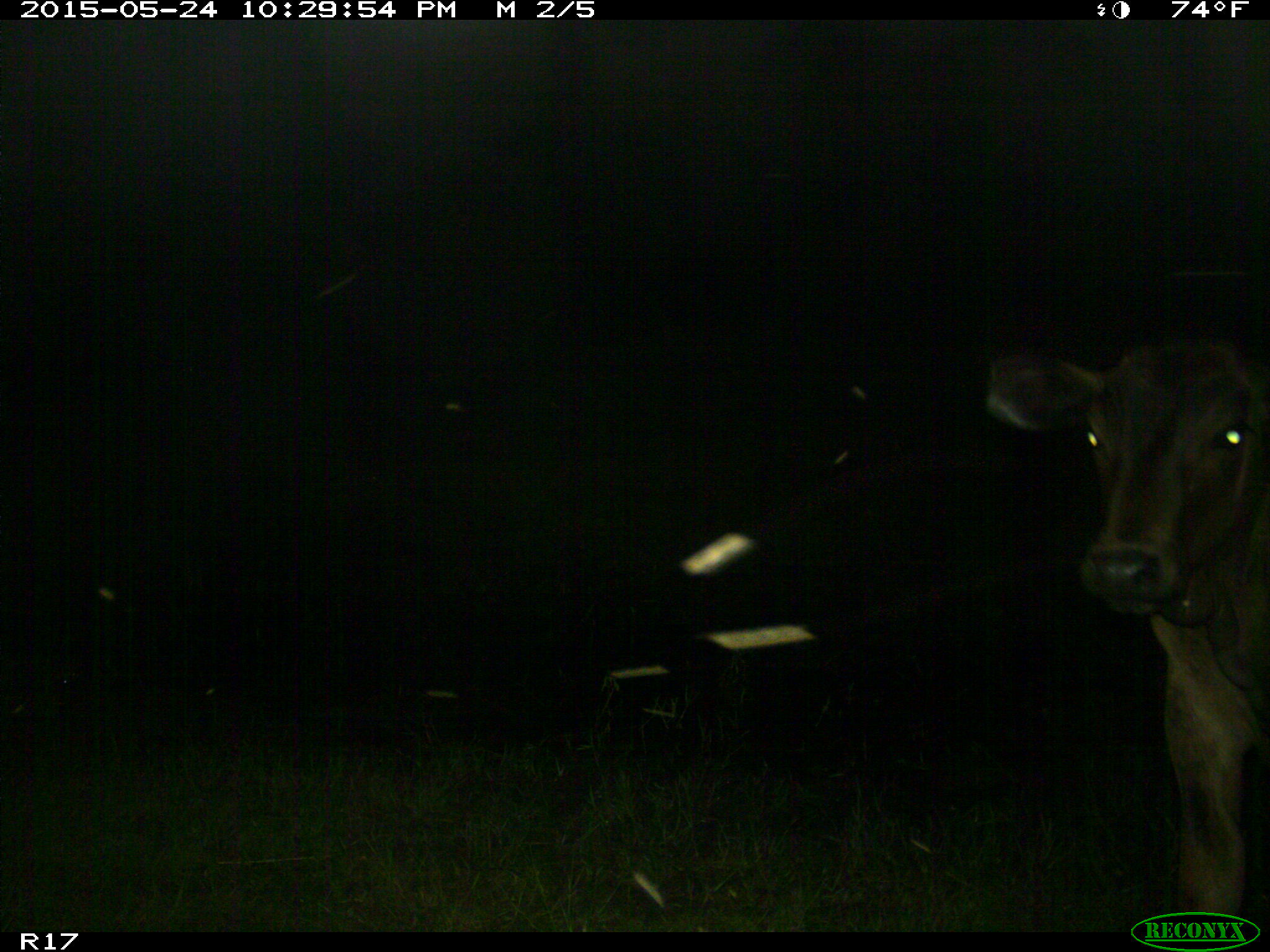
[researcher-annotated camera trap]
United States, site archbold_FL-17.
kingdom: Animalia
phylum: Chordata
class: Mammalia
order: Artiodactyla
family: Bovidae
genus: Bos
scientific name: Bos taurus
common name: domestic cow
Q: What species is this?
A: Bos taurus (domestic cow).